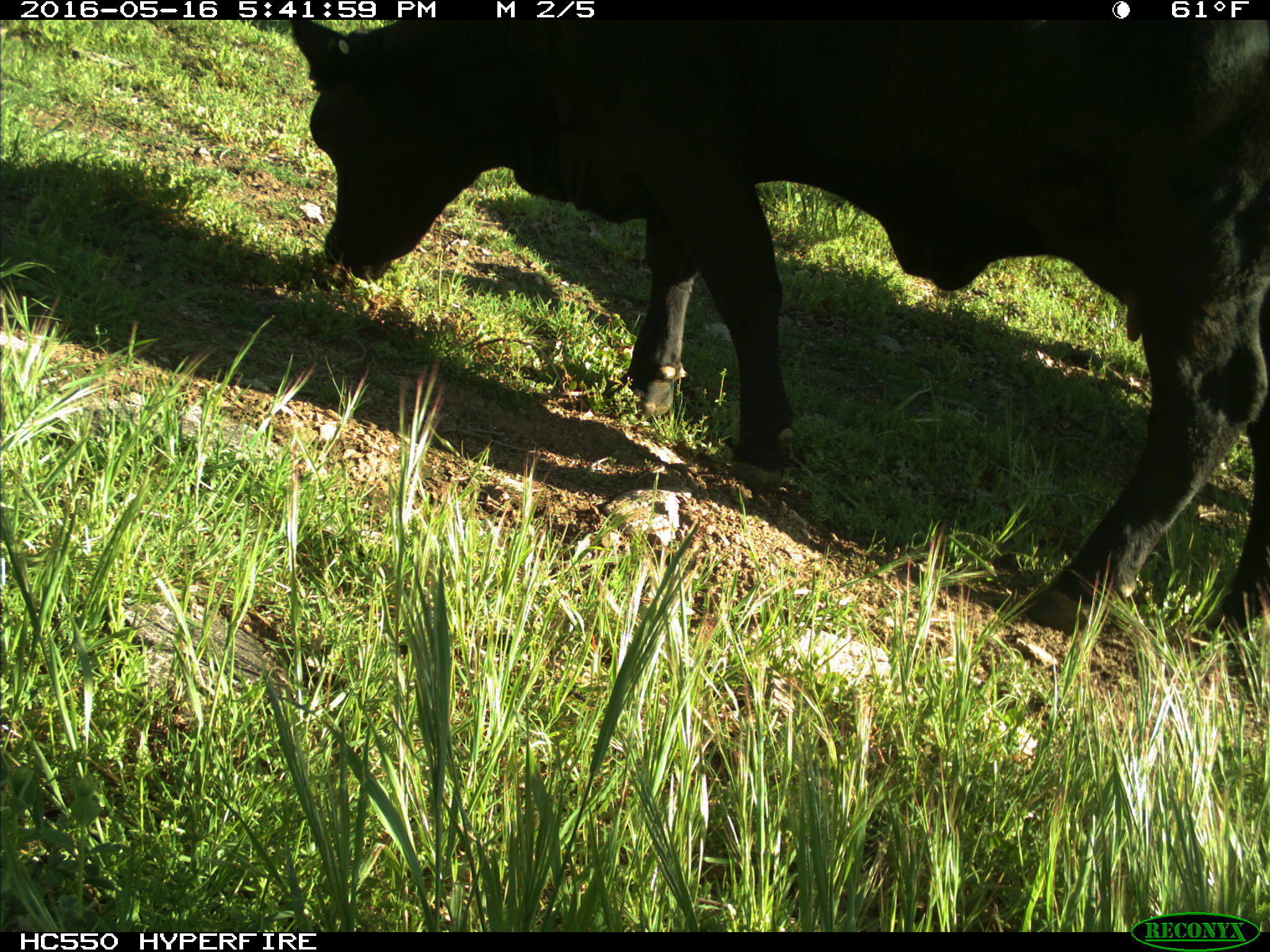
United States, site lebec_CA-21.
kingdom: Animalia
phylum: Chordata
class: Mammalia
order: Artiodactyla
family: Bovidae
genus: Bos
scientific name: Bos taurus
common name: domestic cow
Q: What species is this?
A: Bos taurus (domestic cow).